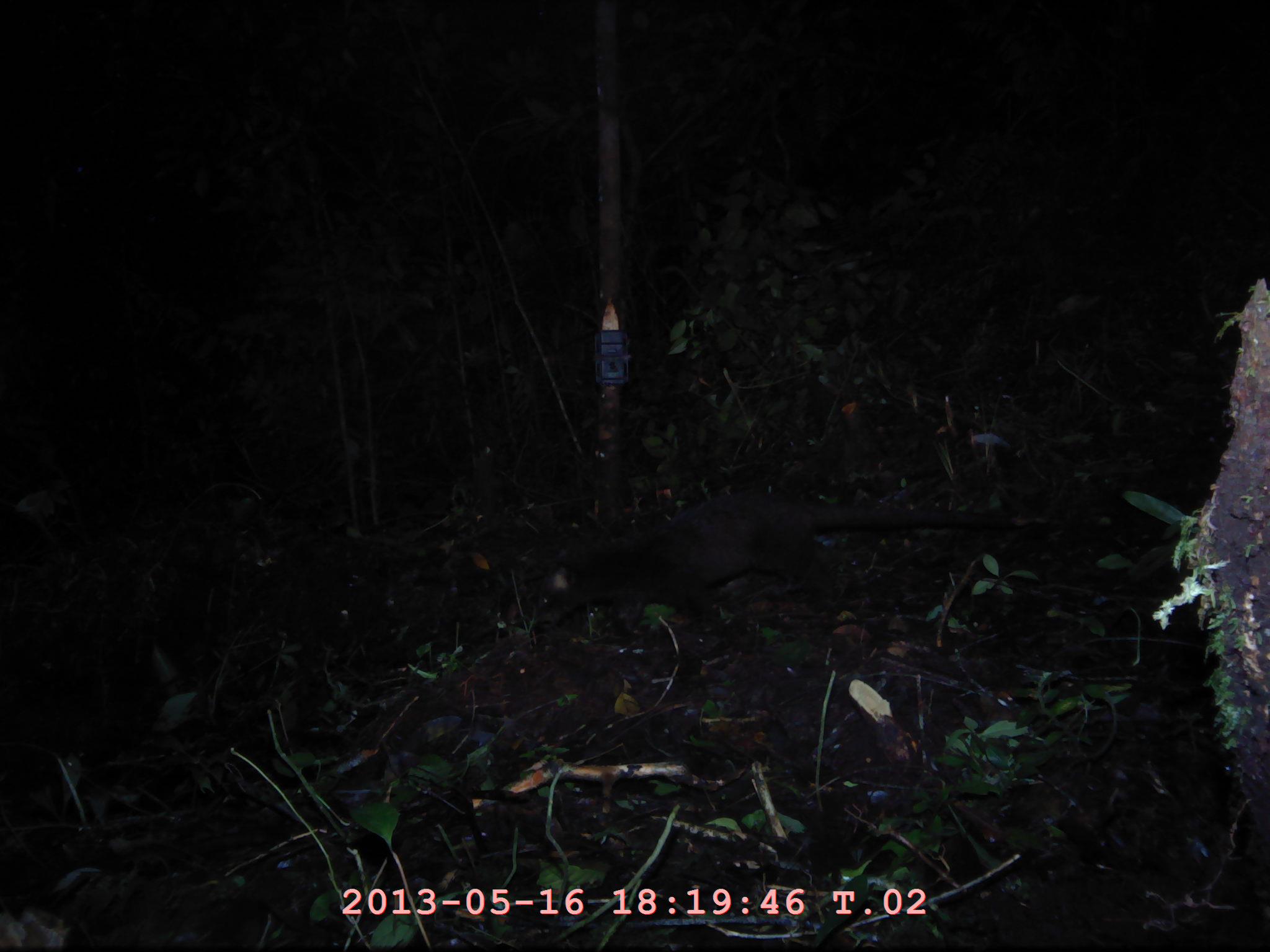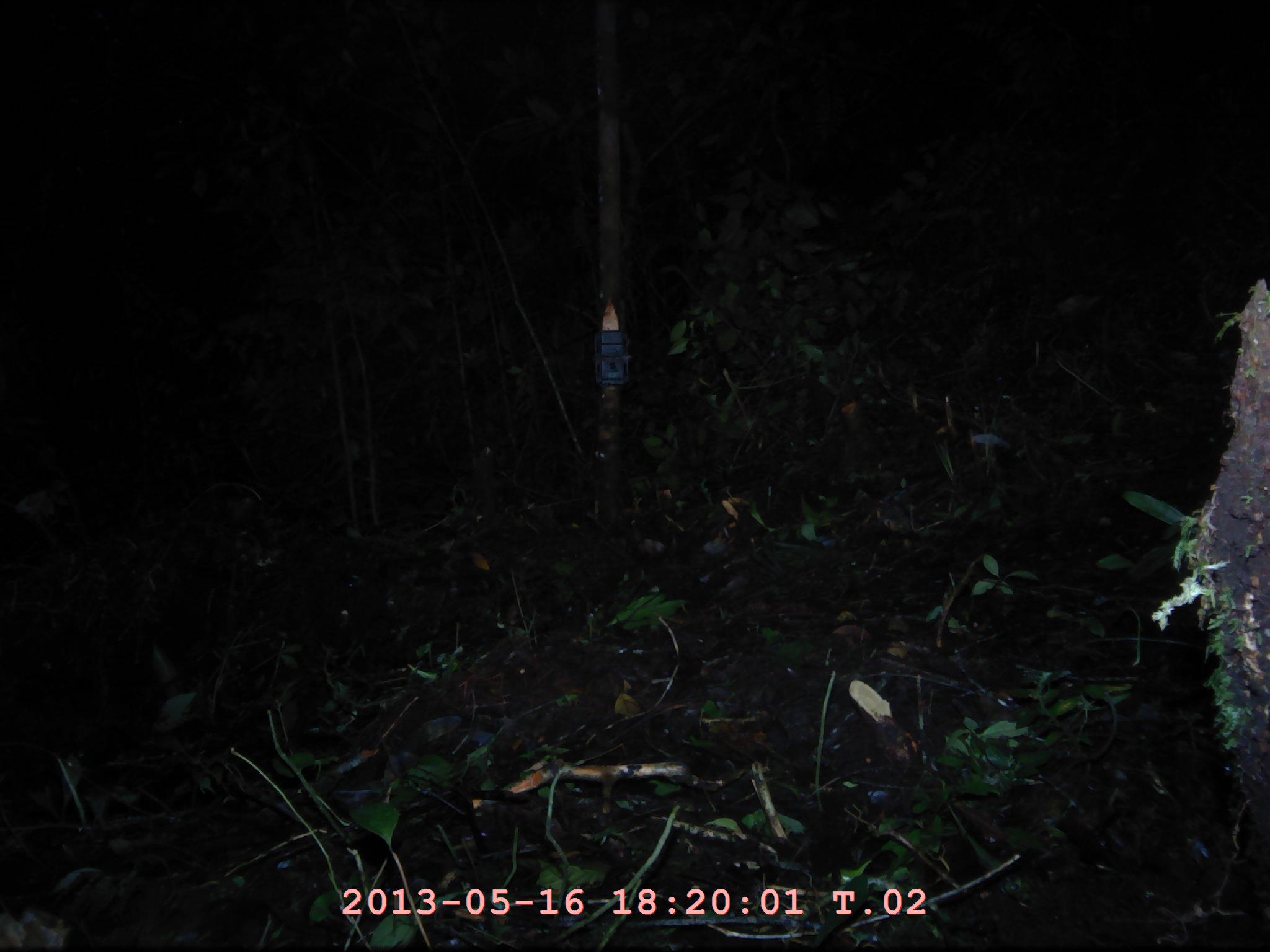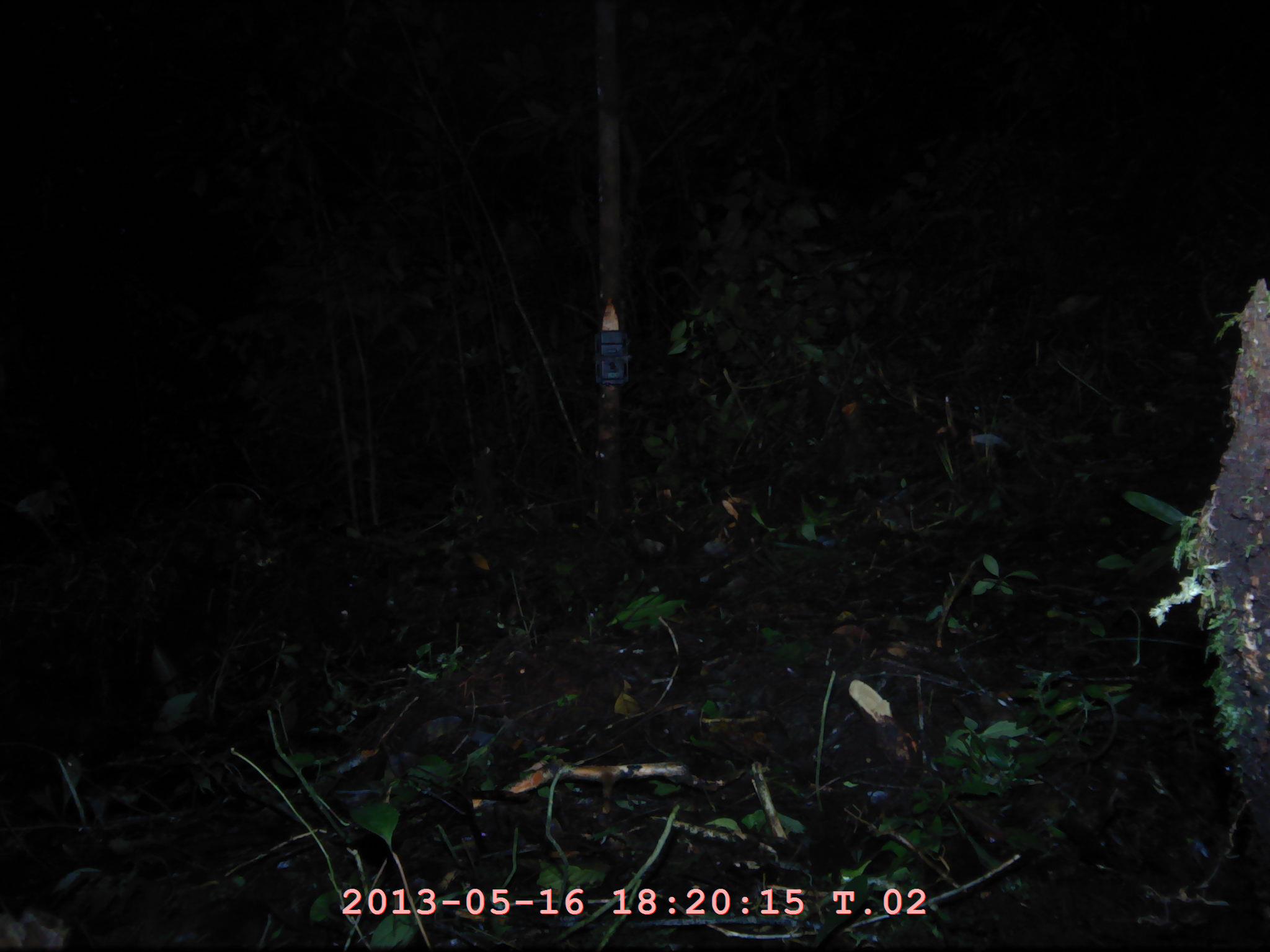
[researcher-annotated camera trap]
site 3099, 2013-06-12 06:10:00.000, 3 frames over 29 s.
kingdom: Animalia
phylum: Chordata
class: Mammalia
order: Carnivora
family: Viverridae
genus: Paguma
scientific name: Paguma larvata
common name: masked palm civet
Paguma larvata (masked palm civet), count 1.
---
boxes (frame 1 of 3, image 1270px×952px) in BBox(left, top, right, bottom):
paguma larvata: BBox(529, 488, 1015, 719)